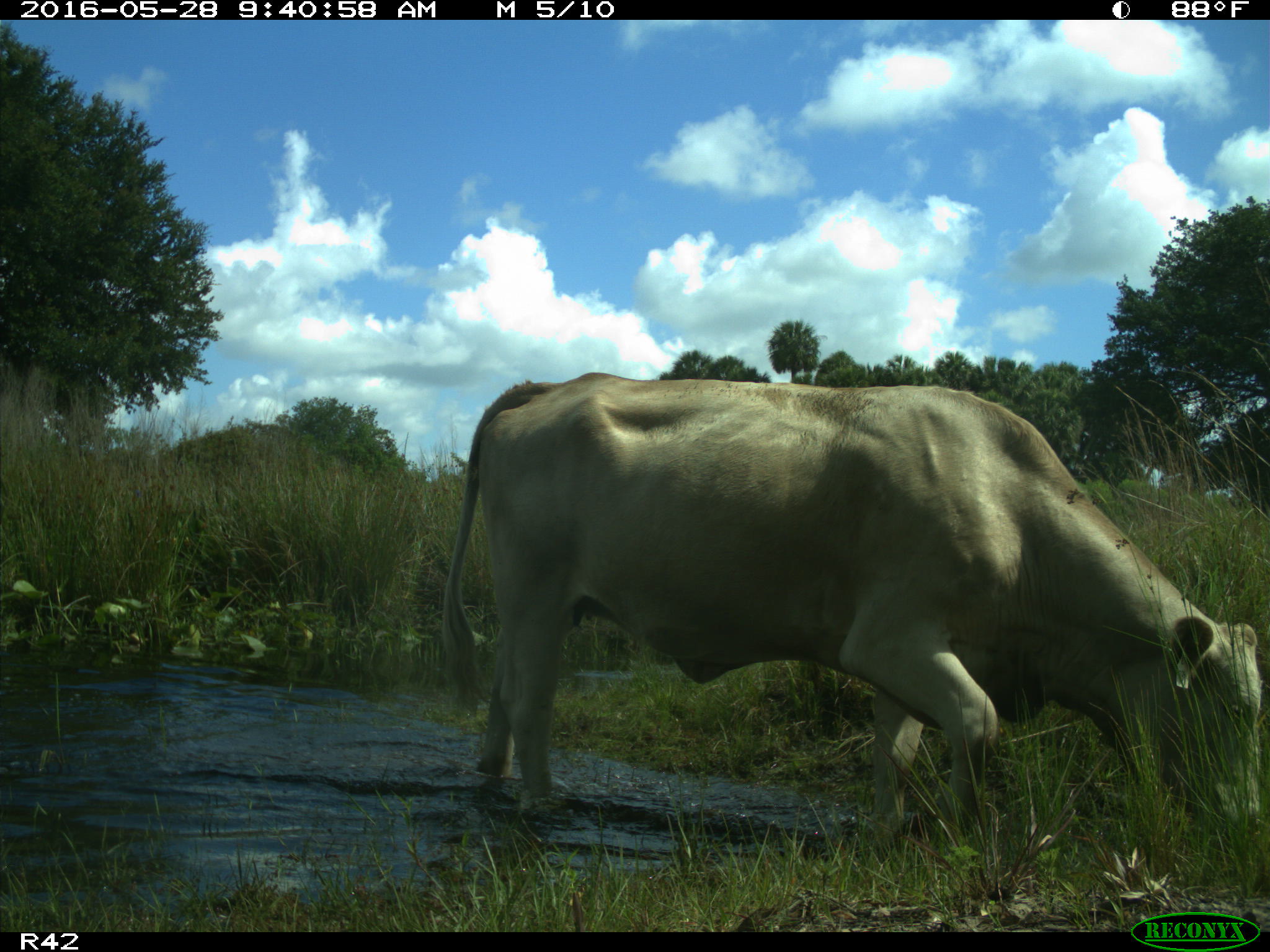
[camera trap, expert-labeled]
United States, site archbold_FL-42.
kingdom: Animalia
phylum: Chordata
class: Mammalia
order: Artiodactyla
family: Bovidae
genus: Bos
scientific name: Bos taurus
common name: domestic cow